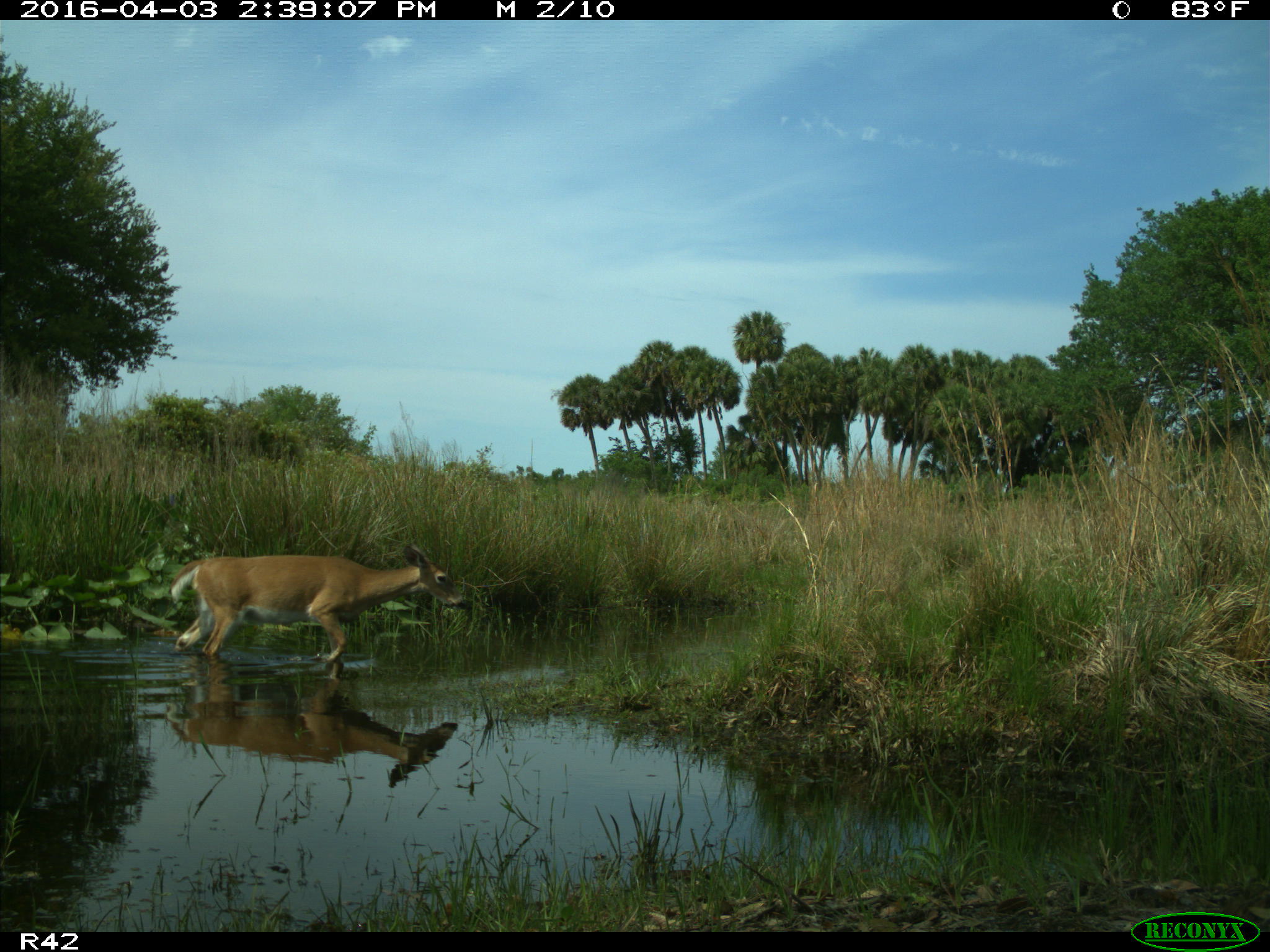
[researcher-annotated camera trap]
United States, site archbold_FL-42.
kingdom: Animalia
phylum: Chordata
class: Mammalia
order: Artiodactyla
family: Cervidae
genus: Odocoileus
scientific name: Odocoileus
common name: deer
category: unidentified deer